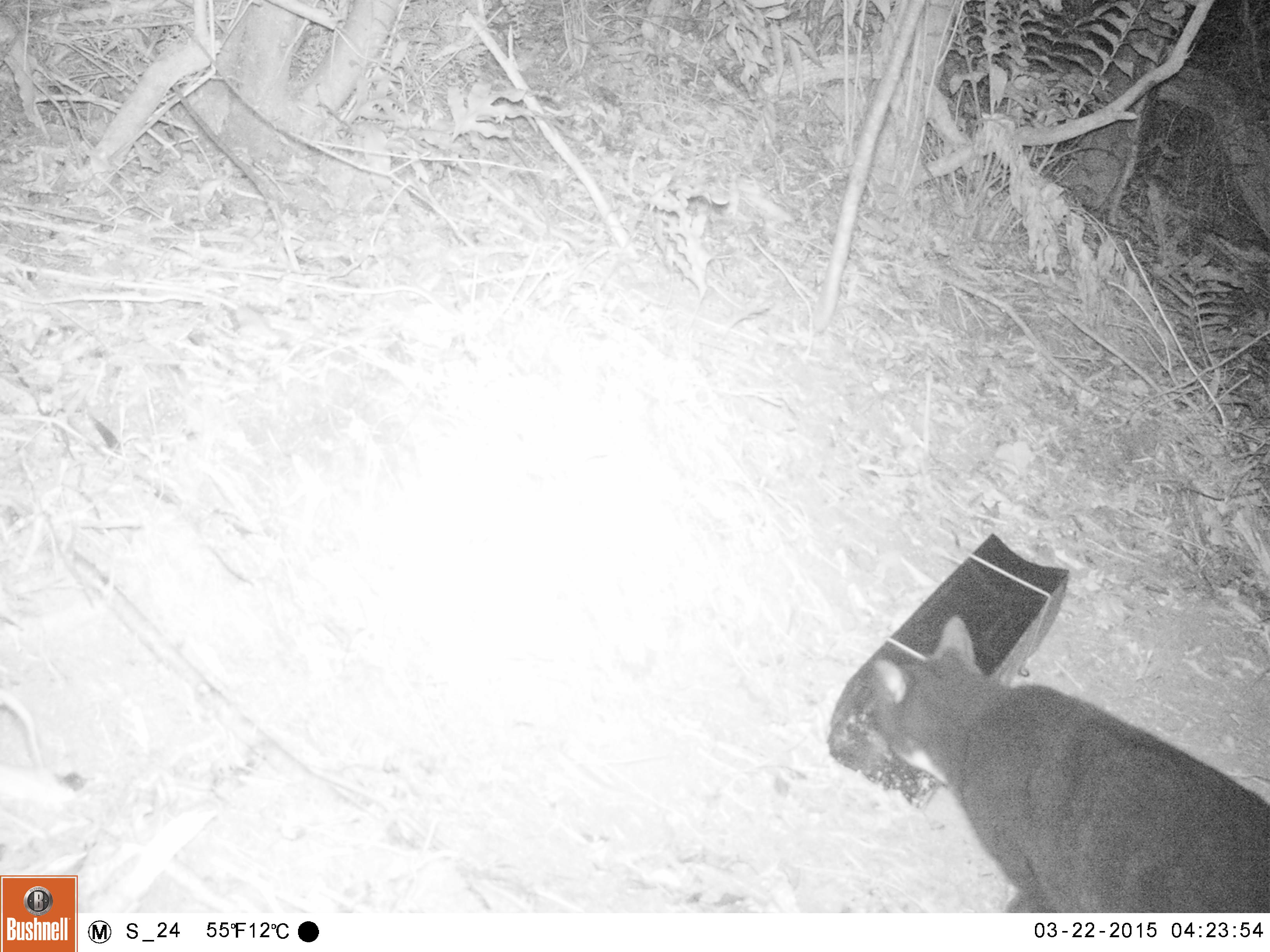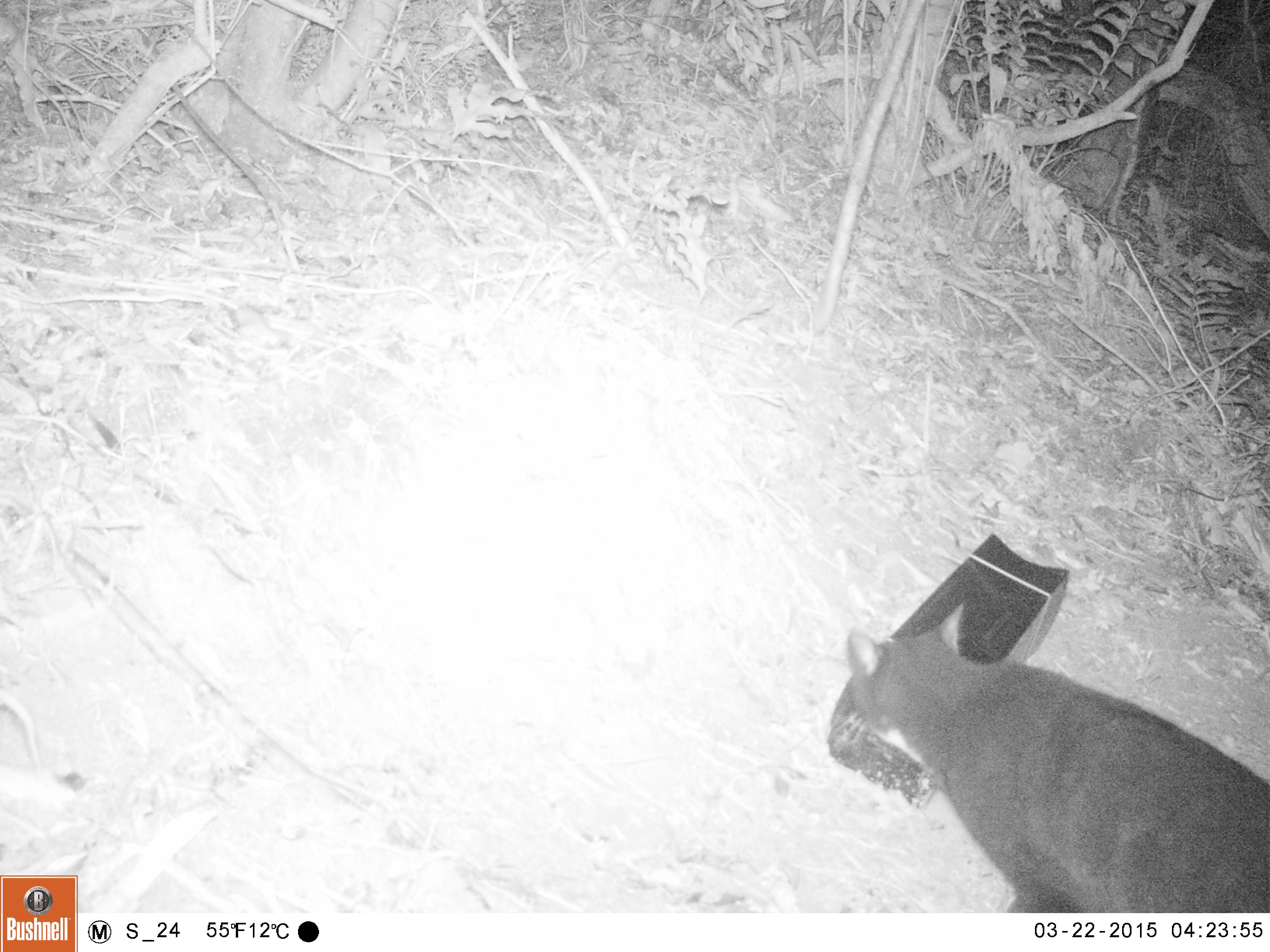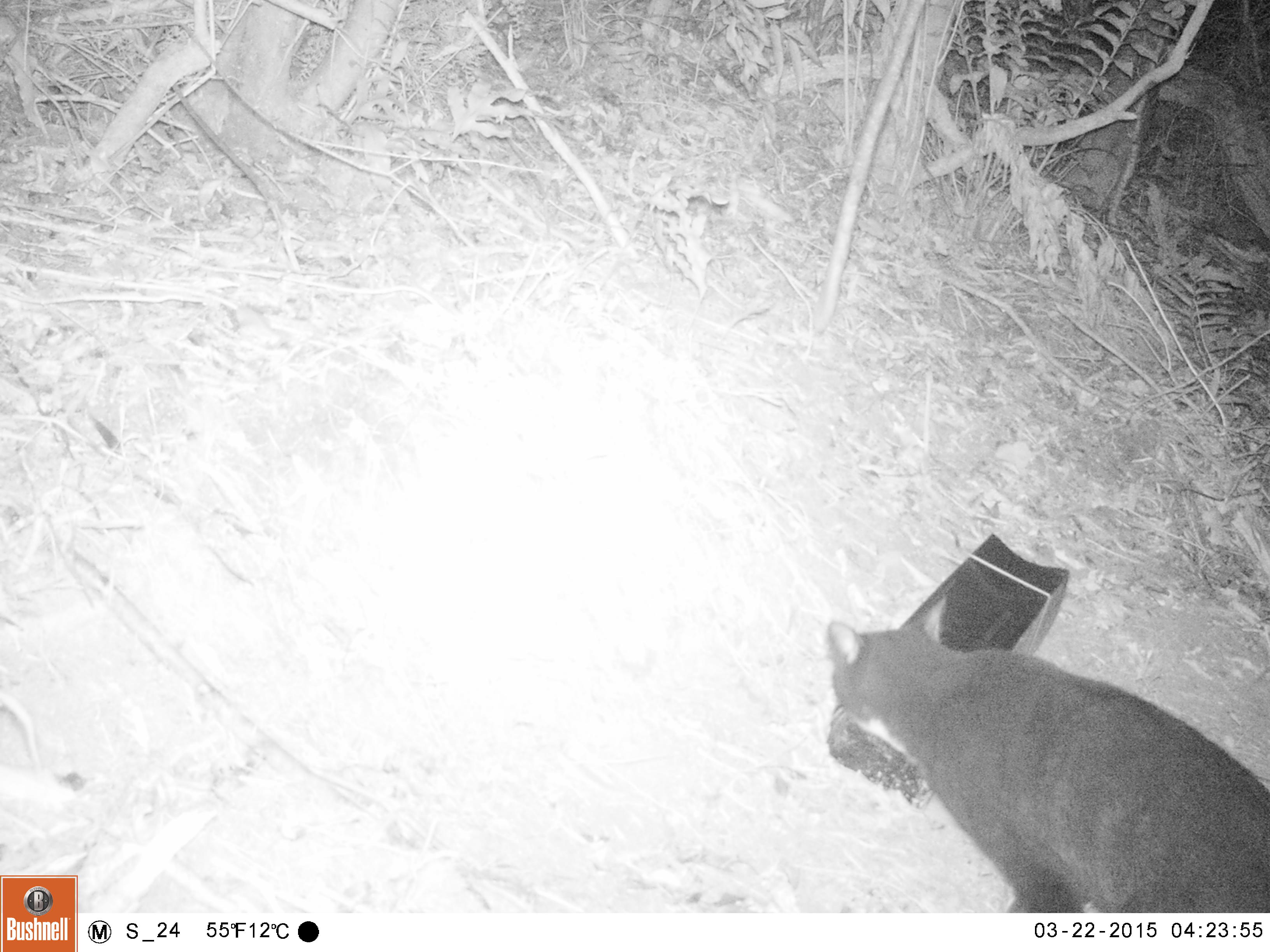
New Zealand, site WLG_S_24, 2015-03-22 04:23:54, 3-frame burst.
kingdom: Animalia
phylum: Chordata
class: Mammalia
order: Carnivora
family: Felidae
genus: Felis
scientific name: Felis catus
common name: domestic cat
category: cat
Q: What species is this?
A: Cat (domestic cat) (Felis catus).